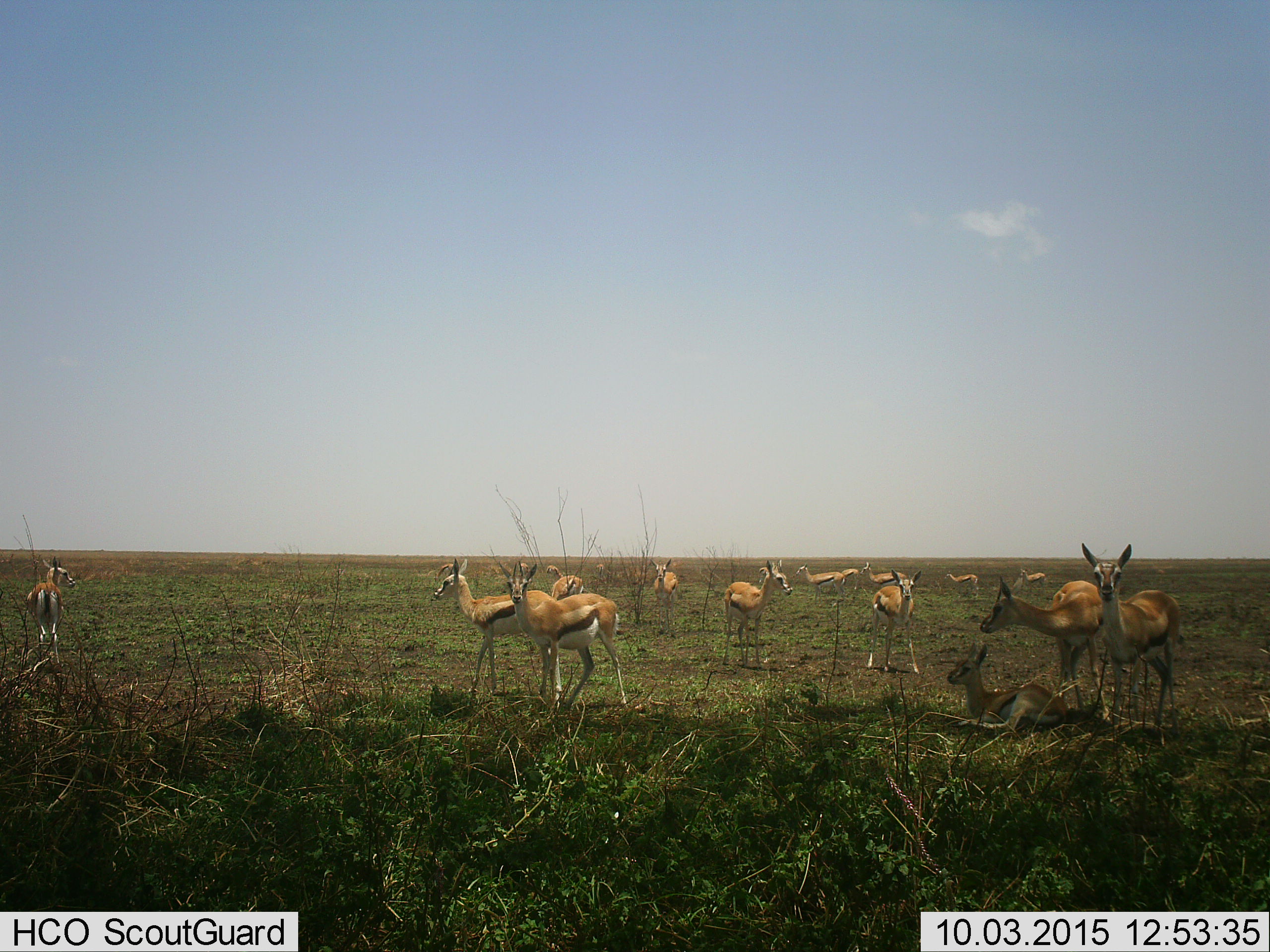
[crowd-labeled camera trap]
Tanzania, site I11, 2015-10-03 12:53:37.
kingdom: Animalia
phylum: Chordata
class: Mammalia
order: Artiodactyla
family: Bovidae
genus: Eudorcas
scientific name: Eudorcas thomsonii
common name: thomson's gazelle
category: gazellethomsons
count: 11-50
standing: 100%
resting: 90%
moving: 10%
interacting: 10%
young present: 70%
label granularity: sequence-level